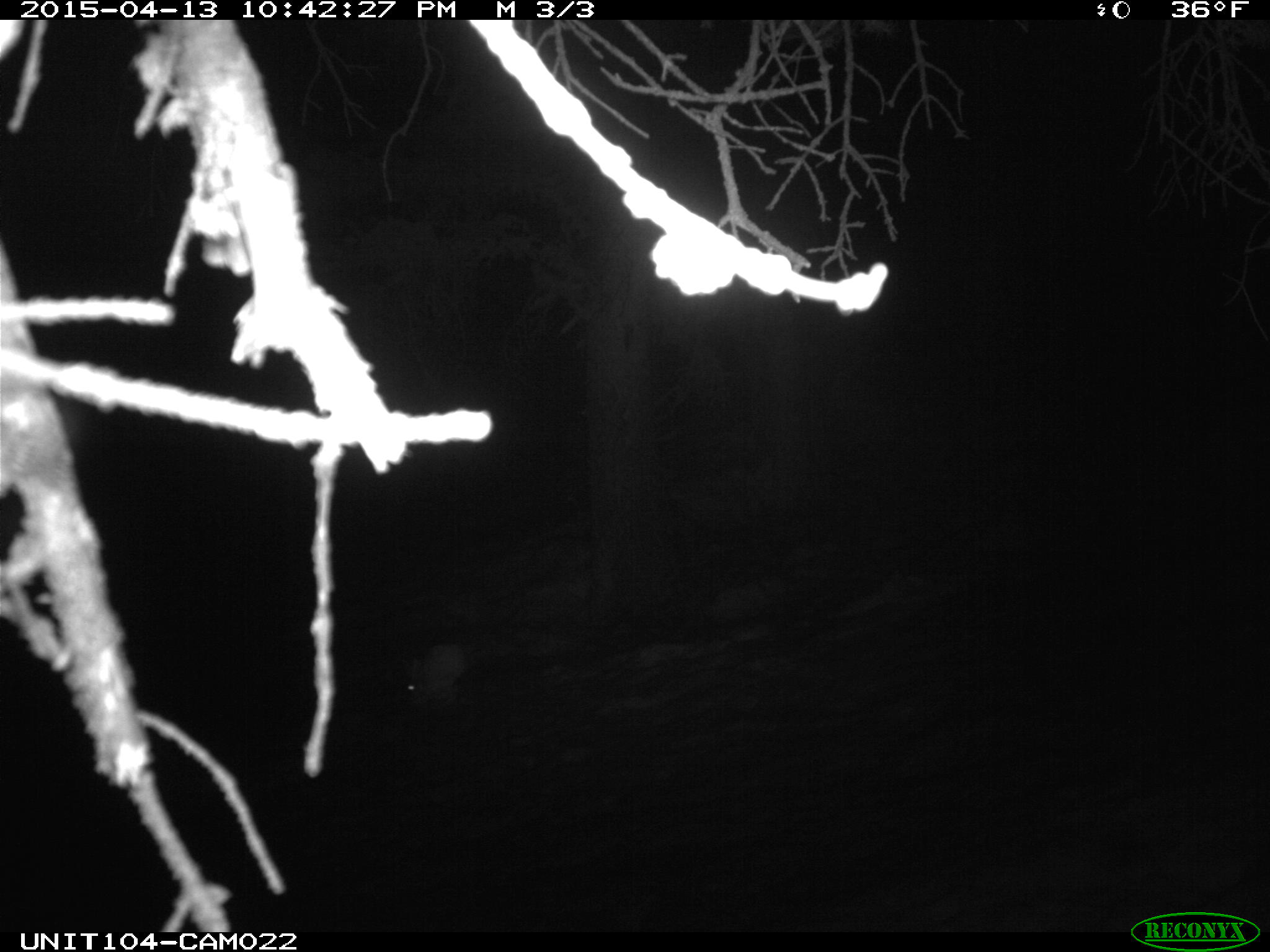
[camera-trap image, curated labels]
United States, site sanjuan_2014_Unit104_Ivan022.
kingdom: Animalia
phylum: Chordata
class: Mammalia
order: Lagomorpha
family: Leporidae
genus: Lepus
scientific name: Lepus americanus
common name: snowshoe hare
Lepus americanus (snowshoe hare).